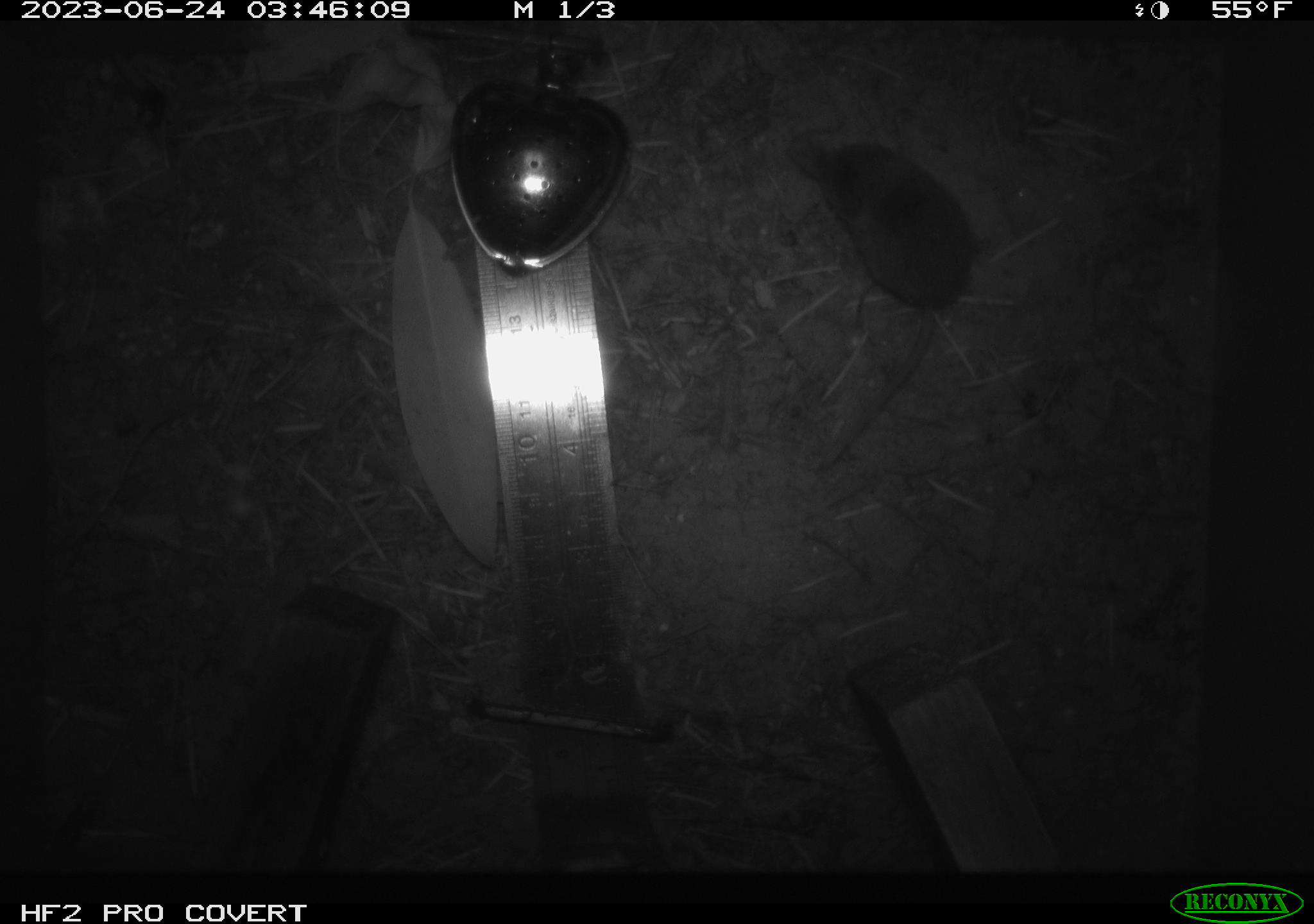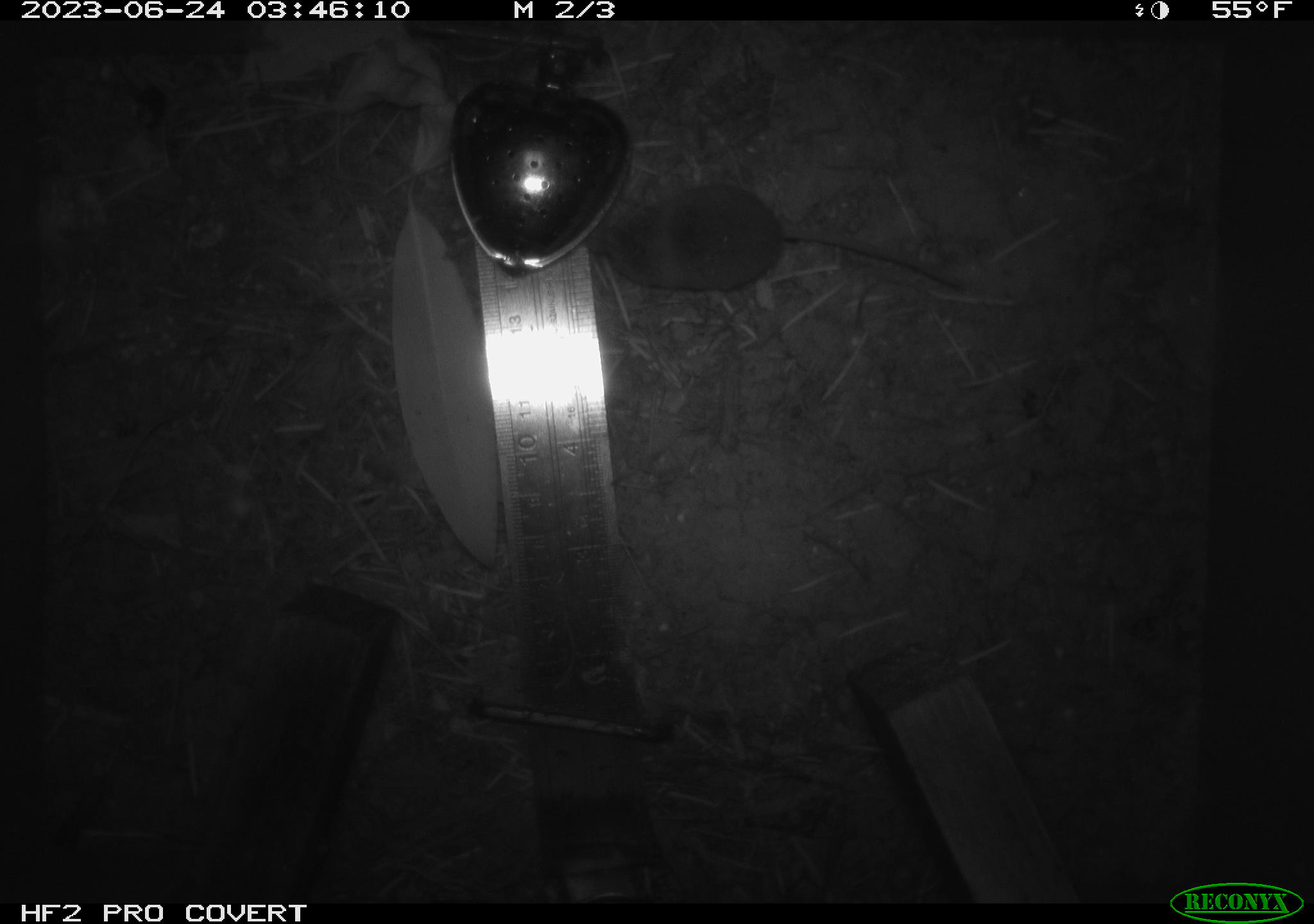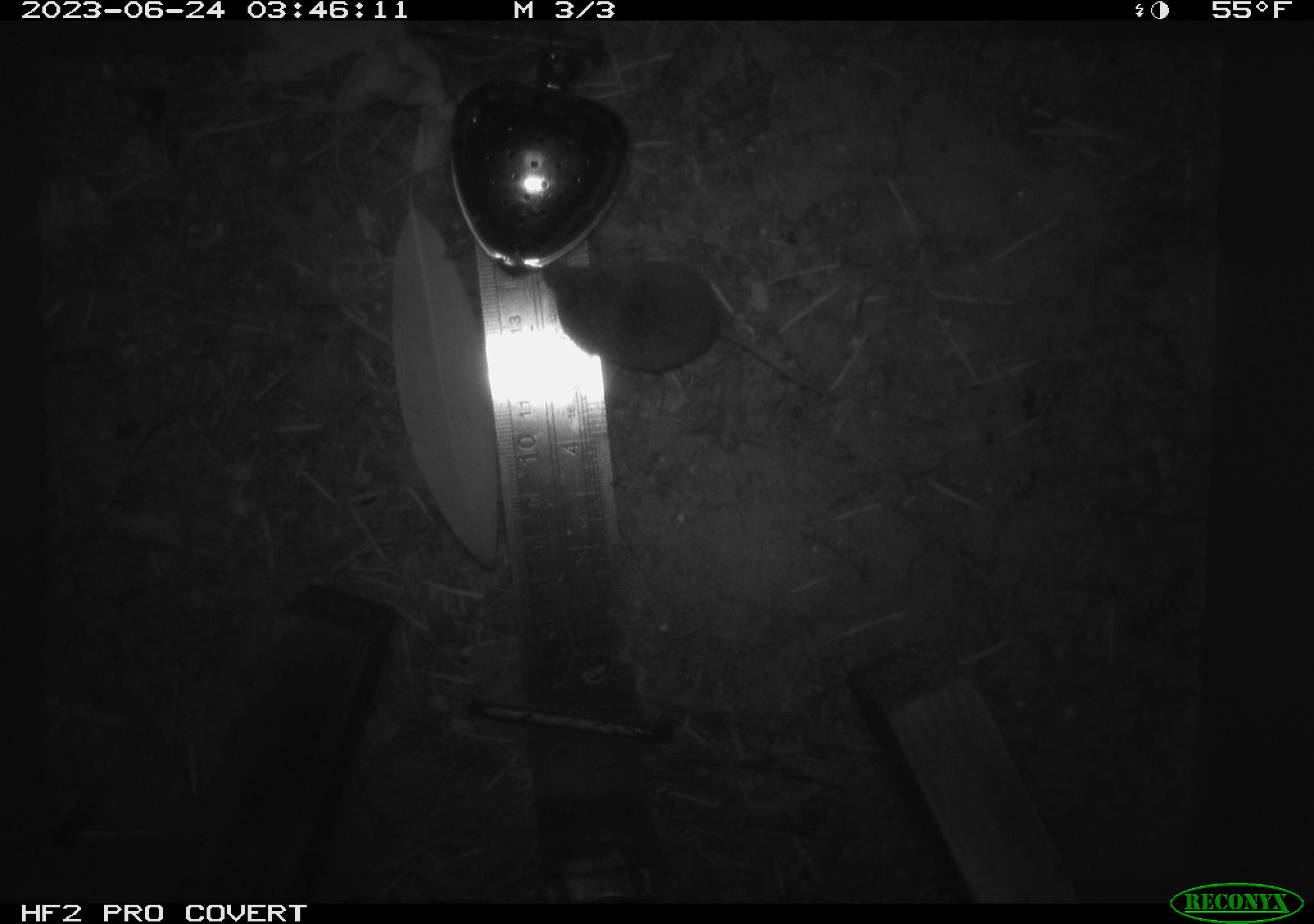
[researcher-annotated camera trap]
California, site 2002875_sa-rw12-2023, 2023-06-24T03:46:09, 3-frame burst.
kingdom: Animalia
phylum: Chordata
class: Mammalia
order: Eulipotyphla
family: Soricidae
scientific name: Soricidae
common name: shrews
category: soricidae family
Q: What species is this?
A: Soricidae family (shrews) (Soricidae).